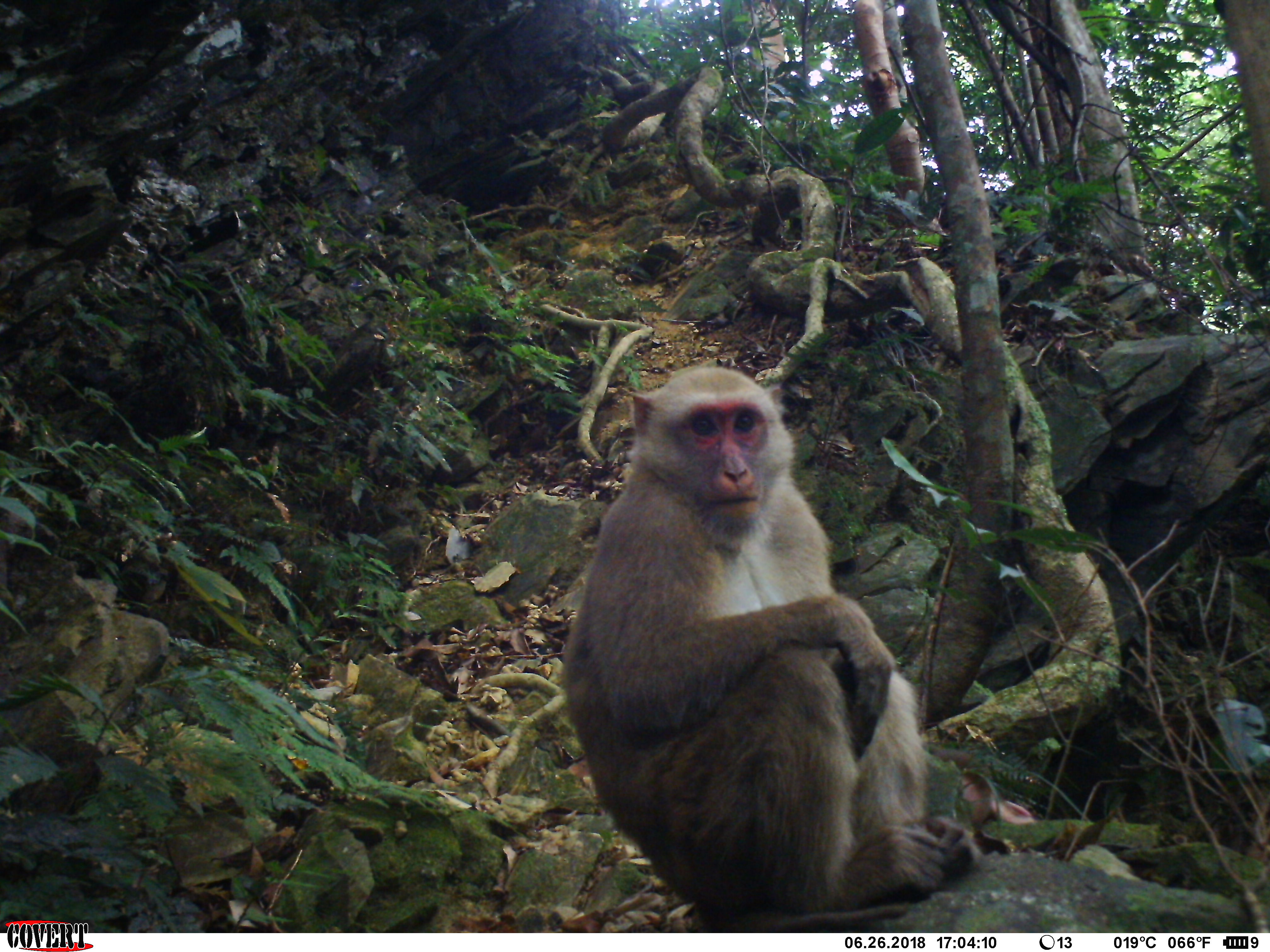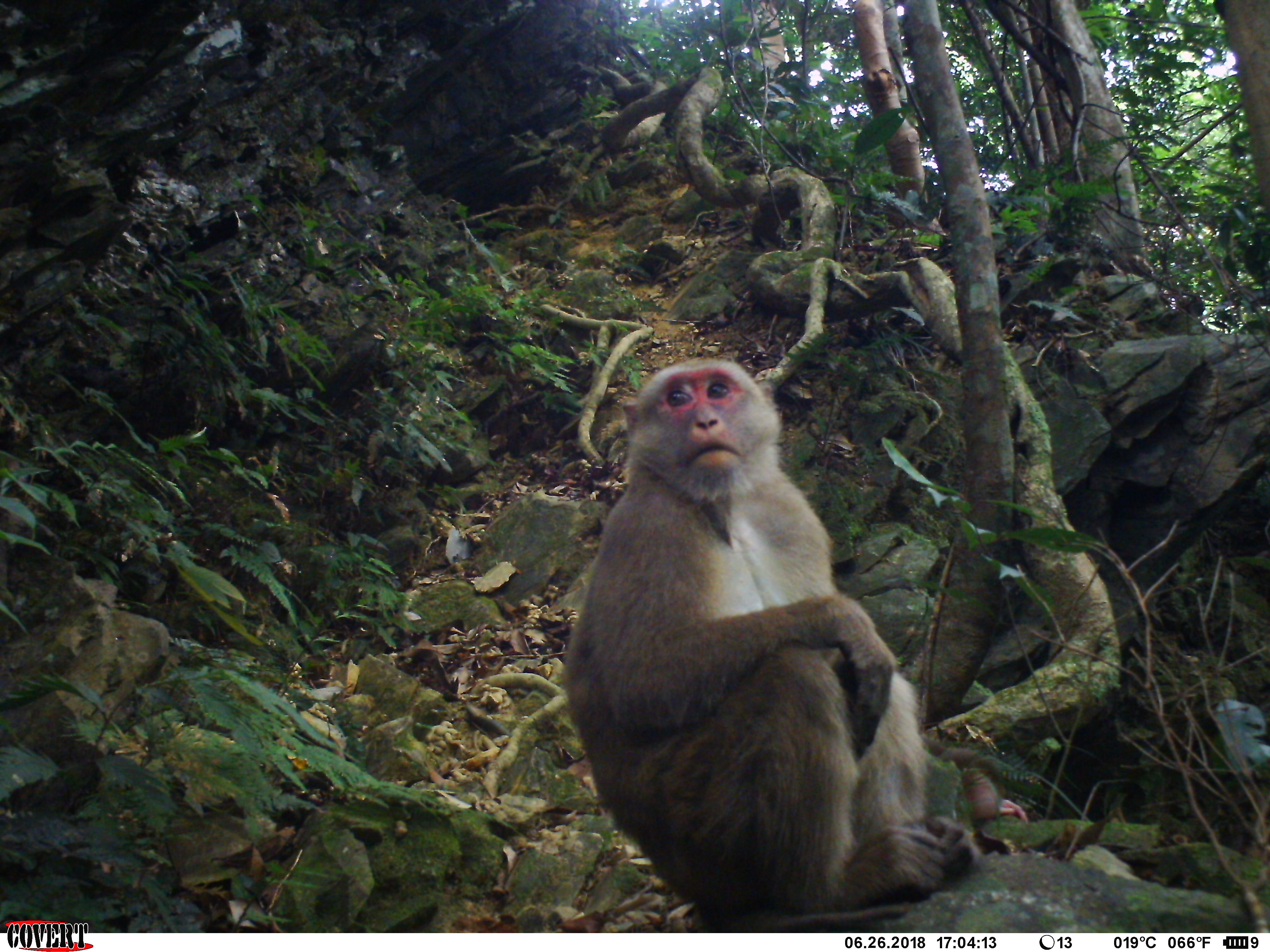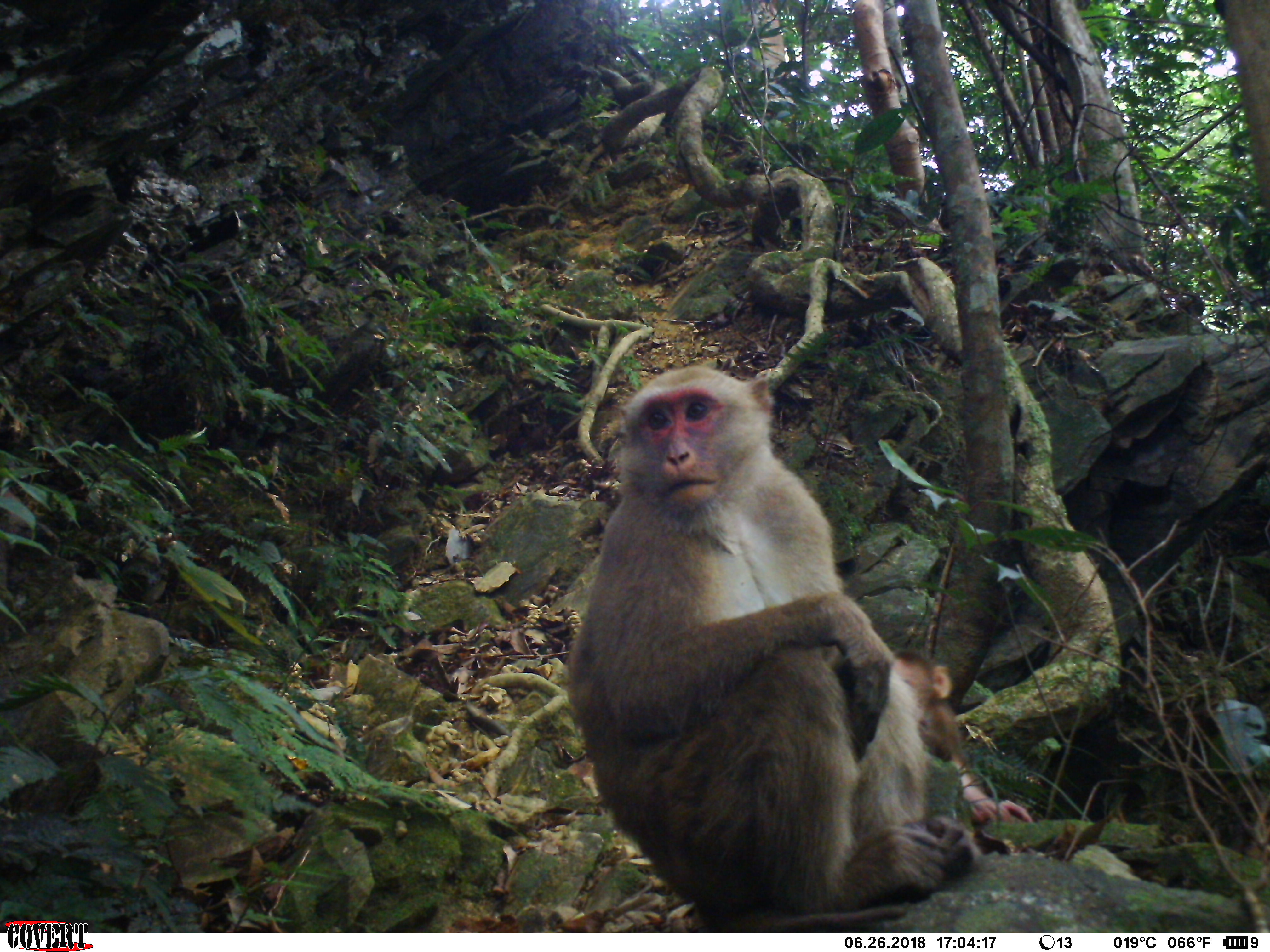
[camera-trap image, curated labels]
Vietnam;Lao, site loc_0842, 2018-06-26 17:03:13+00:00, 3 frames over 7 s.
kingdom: Animalia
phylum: Chordata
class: Mammalia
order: Primates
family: Cercopithecidae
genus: Macaca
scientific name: Macaca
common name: macaques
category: assam or rhesus macaque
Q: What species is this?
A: Assam or rhesus macaque (macaques) (Macaca).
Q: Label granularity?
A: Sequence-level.